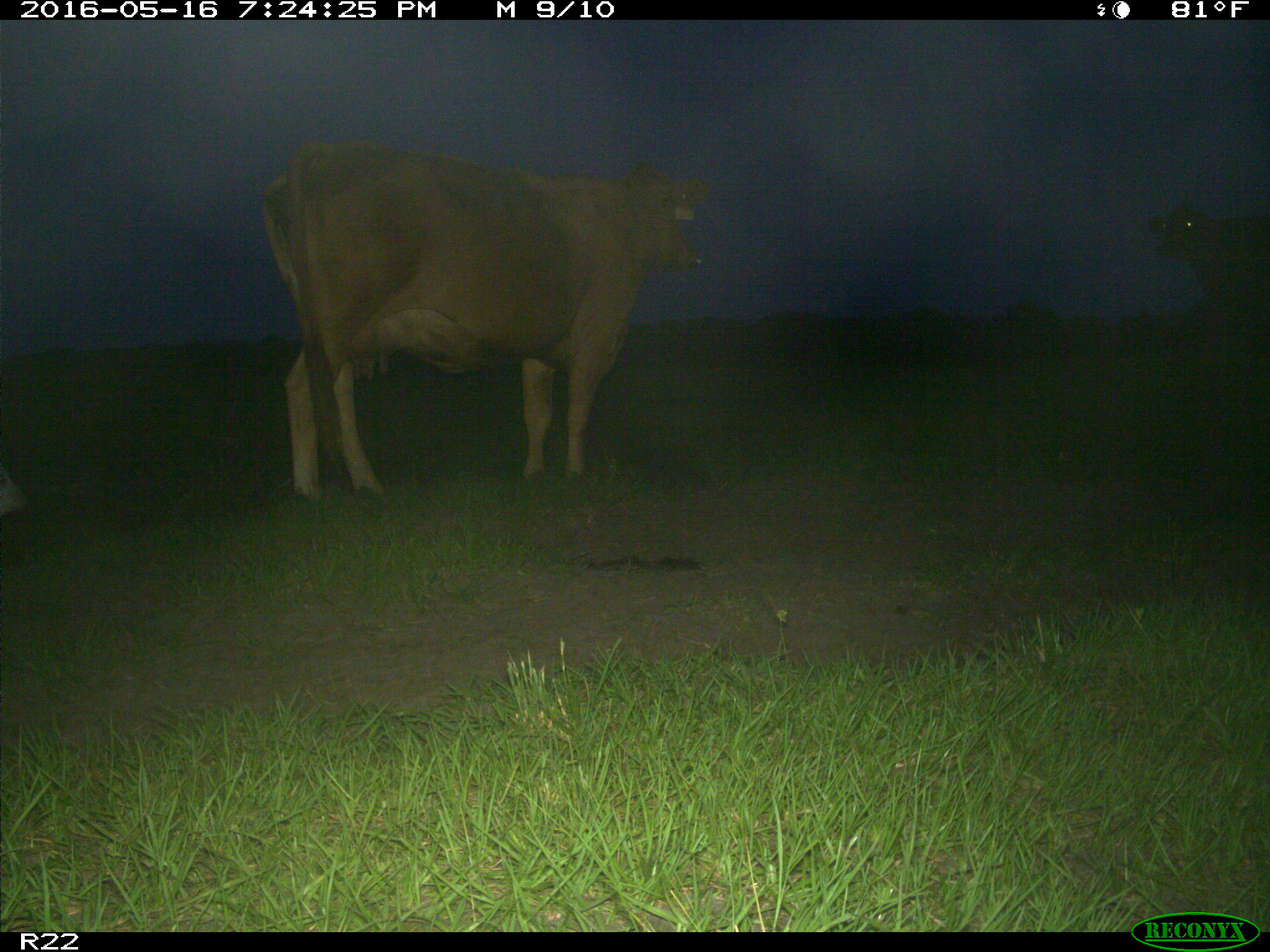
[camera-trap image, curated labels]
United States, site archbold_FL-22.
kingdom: Animalia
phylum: Chordata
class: Mammalia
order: Artiodactyla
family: Bovidae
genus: Bos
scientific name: Bos taurus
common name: domestic cow